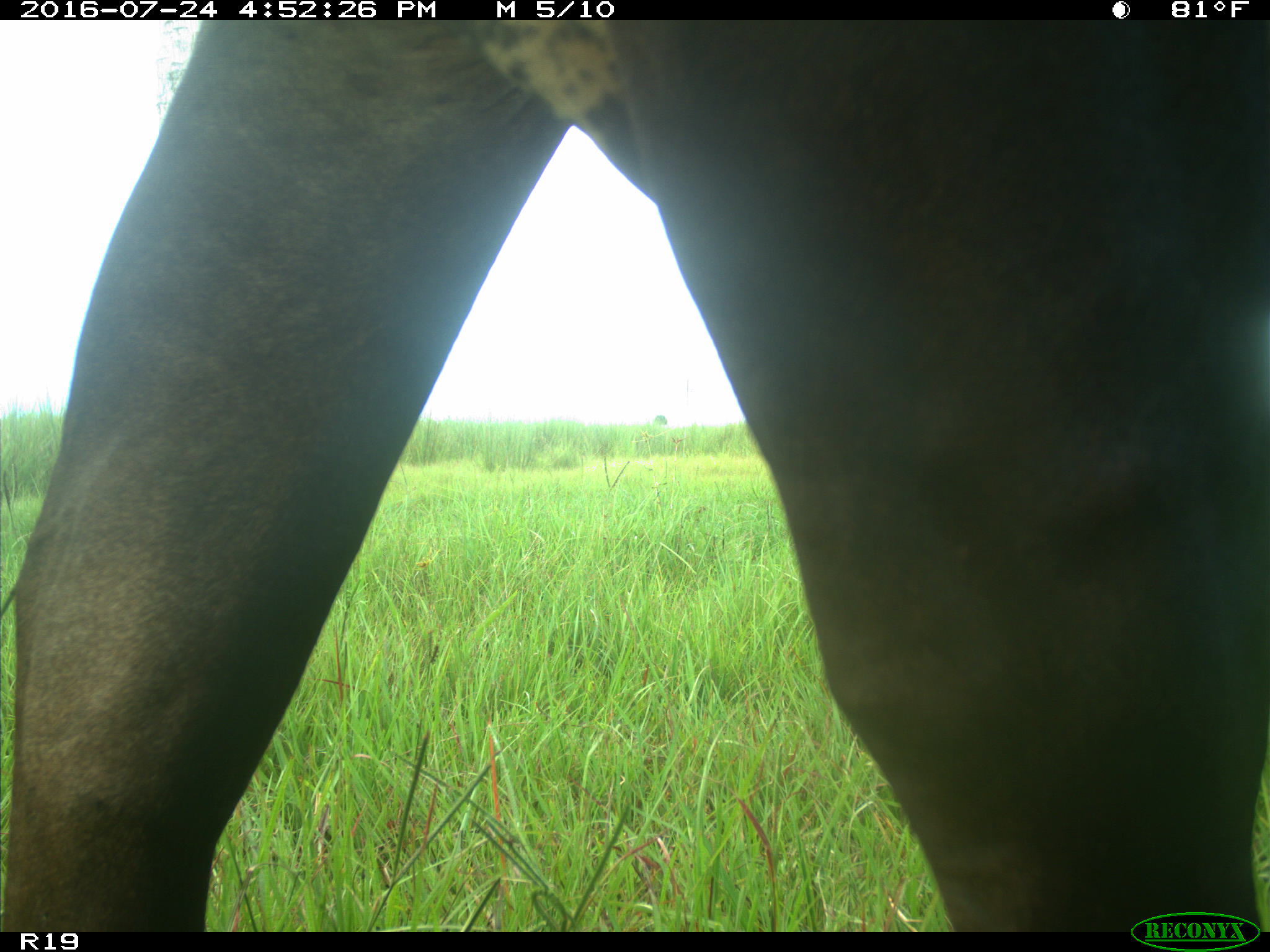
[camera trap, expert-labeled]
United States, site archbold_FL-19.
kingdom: Animalia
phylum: Chordata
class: Mammalia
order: Artiodactyla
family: Bovidae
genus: Bos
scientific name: Bos taurus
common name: domestic cow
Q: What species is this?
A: Bos taurus (domestic cow).